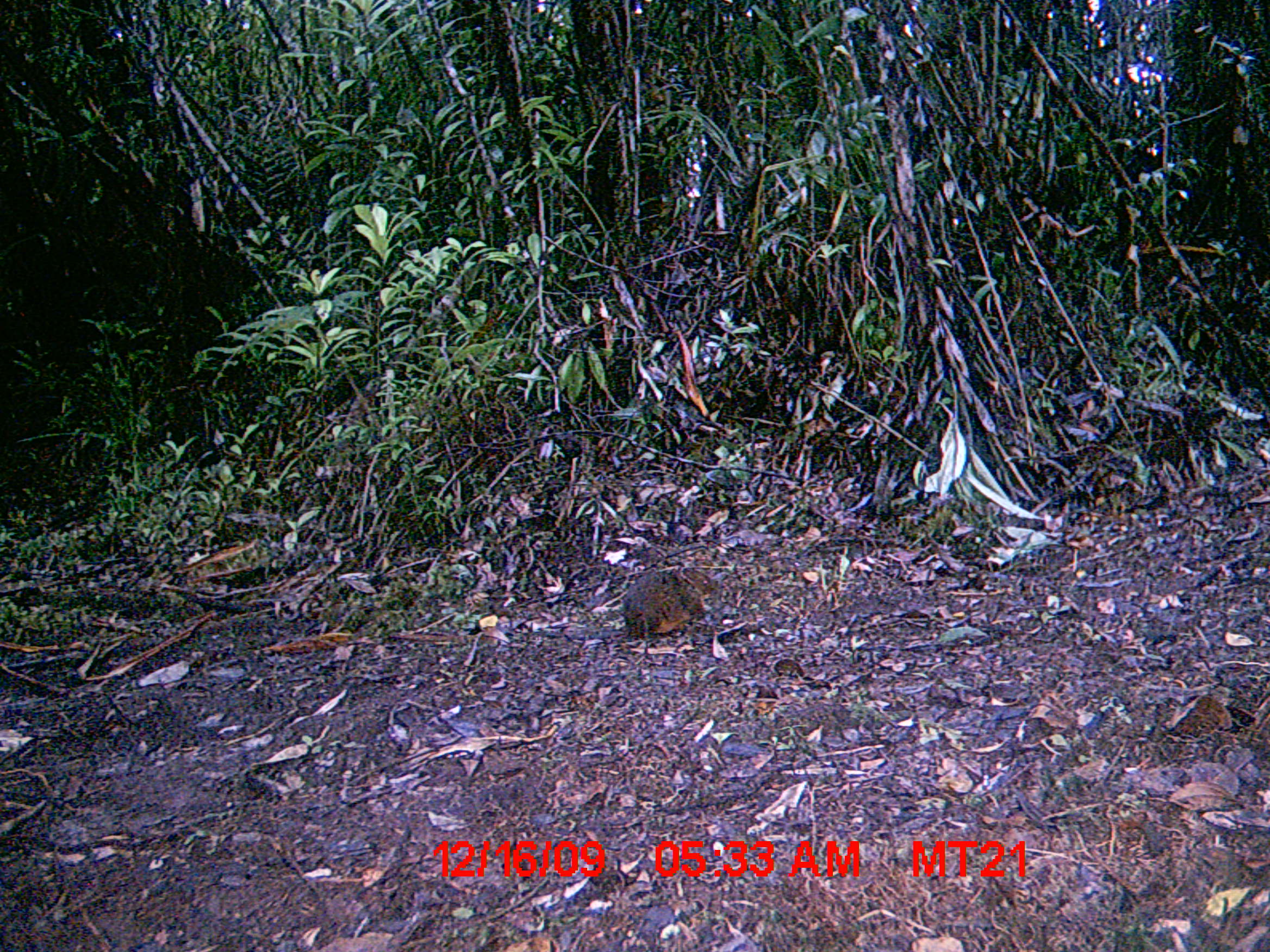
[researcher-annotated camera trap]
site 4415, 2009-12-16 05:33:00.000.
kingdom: Animalia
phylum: Chordata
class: Mammalia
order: Rodentia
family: Nesomyidae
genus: Hypogeomys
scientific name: Hypogeomys antimena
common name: malagasy giant rat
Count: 1.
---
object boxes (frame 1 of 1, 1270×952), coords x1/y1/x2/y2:
hypogeomys antimena: 621/563/709/643